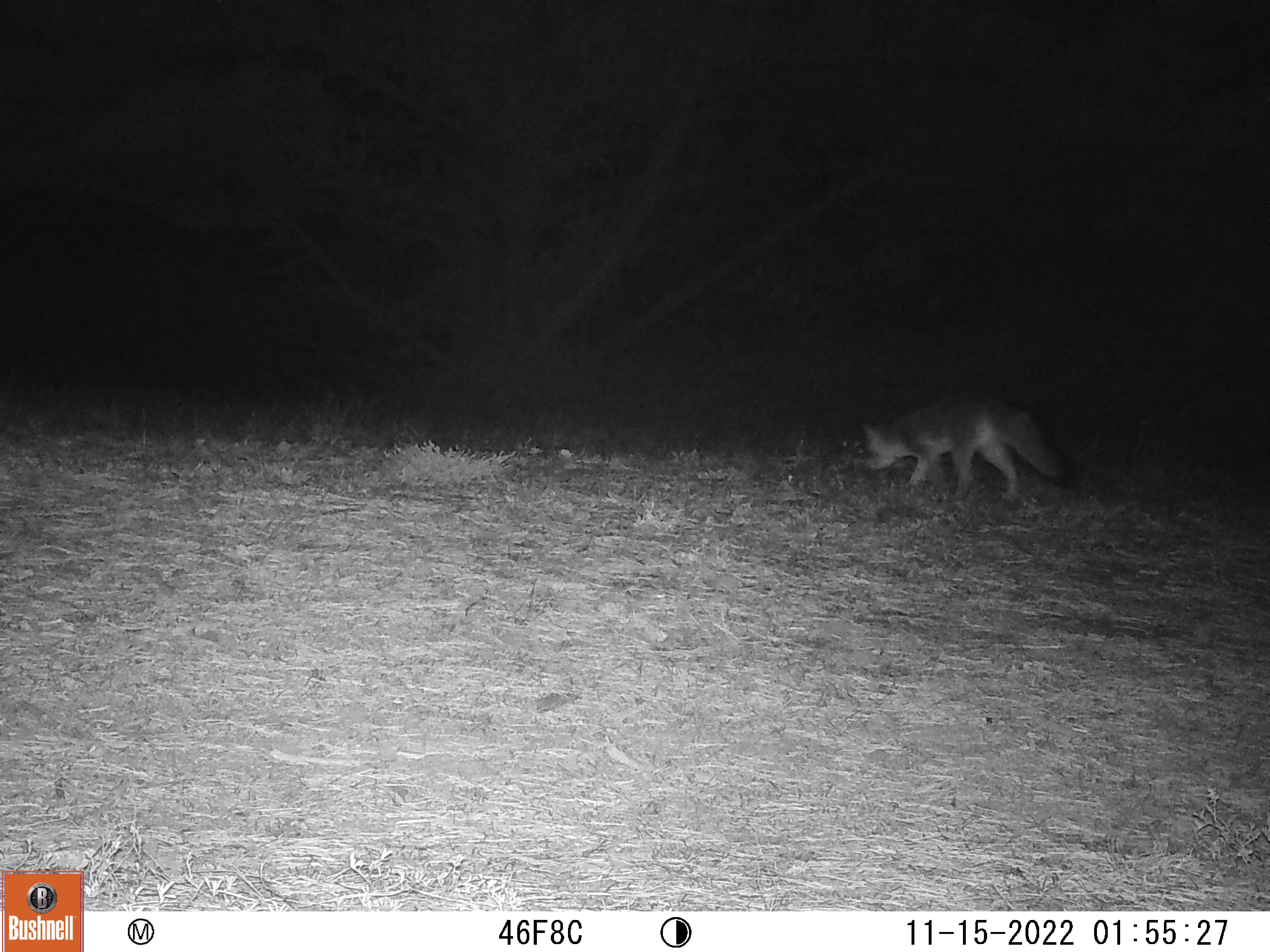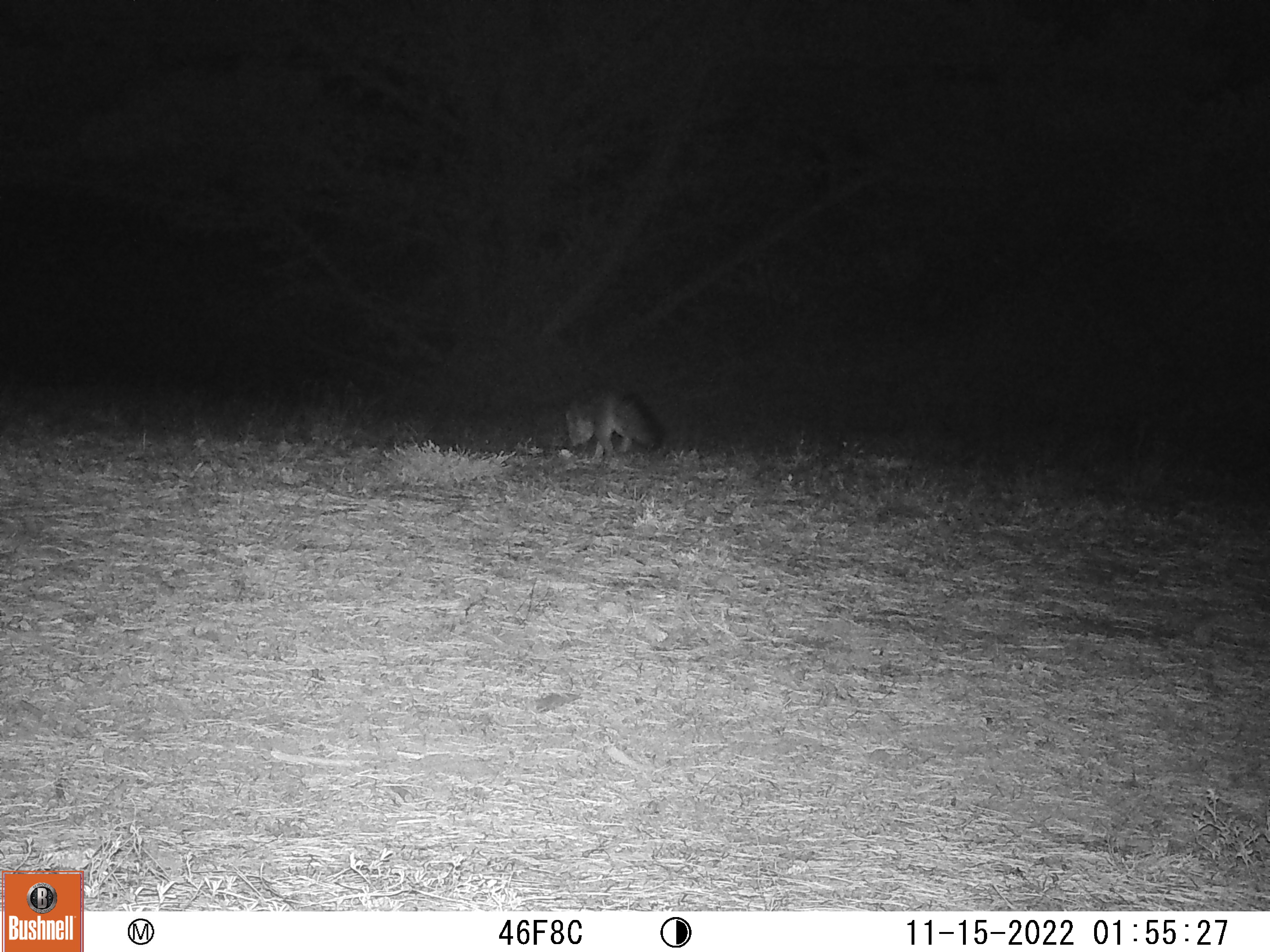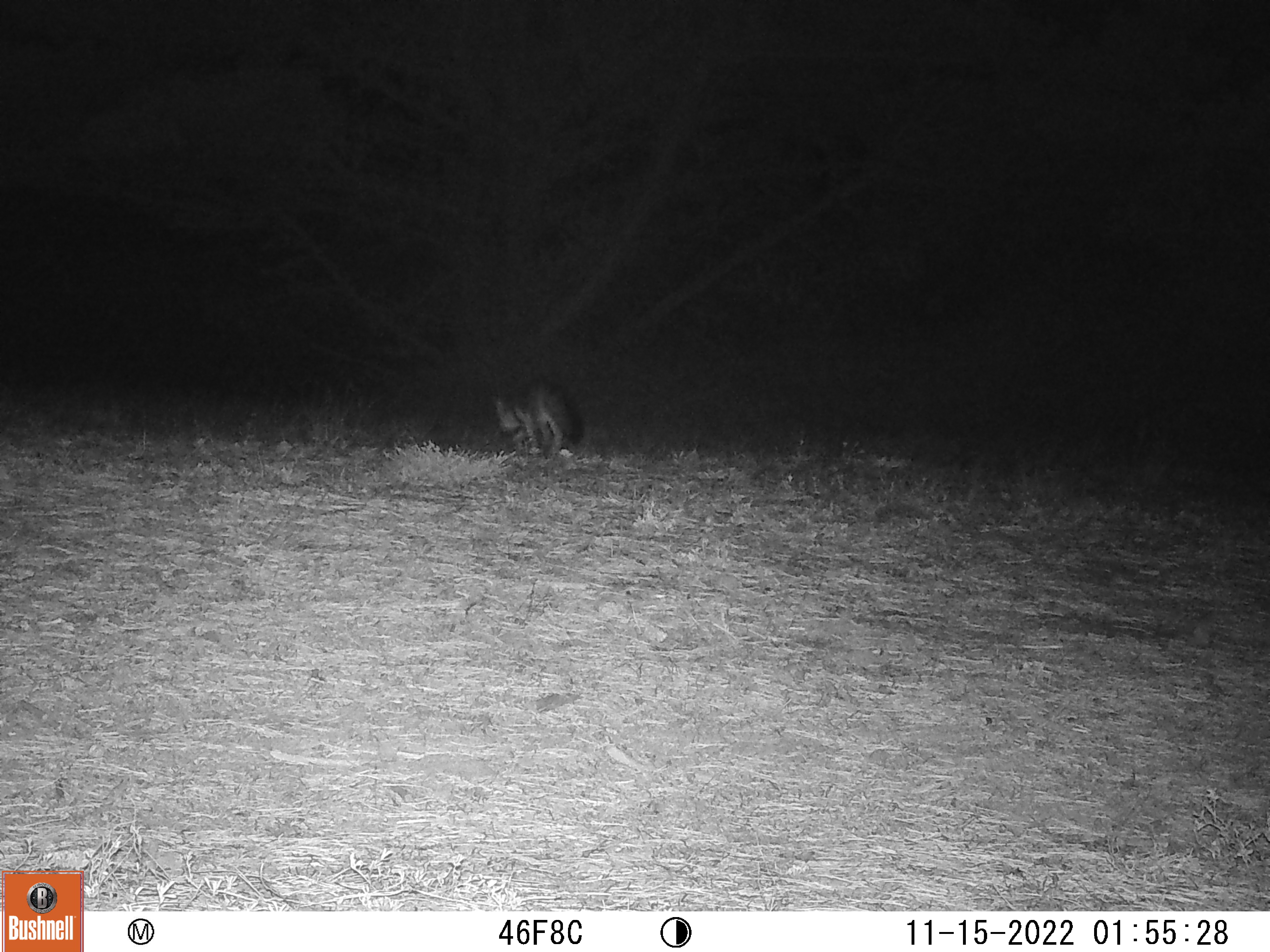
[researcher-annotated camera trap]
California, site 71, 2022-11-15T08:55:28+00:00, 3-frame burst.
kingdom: Animalia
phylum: Chordata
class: Mammalia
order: Carnivora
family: Canidae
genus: Urocyon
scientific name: Urocyon cinereoargenteus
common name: gray fox